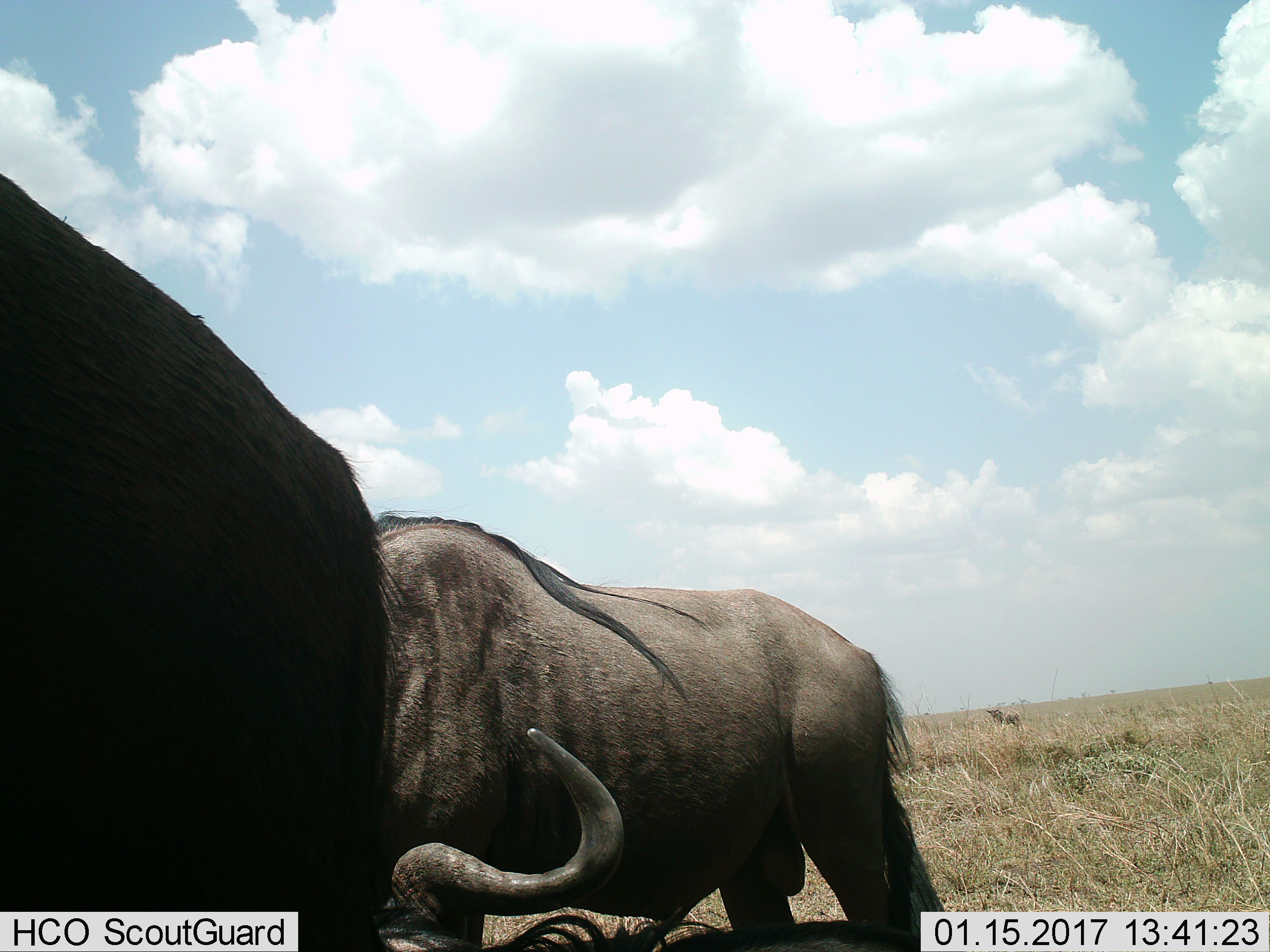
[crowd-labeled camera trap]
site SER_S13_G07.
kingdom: Animalia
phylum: Chordata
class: Mammalia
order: Artiodactyla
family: Bovidae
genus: Connochaetes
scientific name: Connochaetes taurinus taurinus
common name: blue wildebeest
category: wildebeestblue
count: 3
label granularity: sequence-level